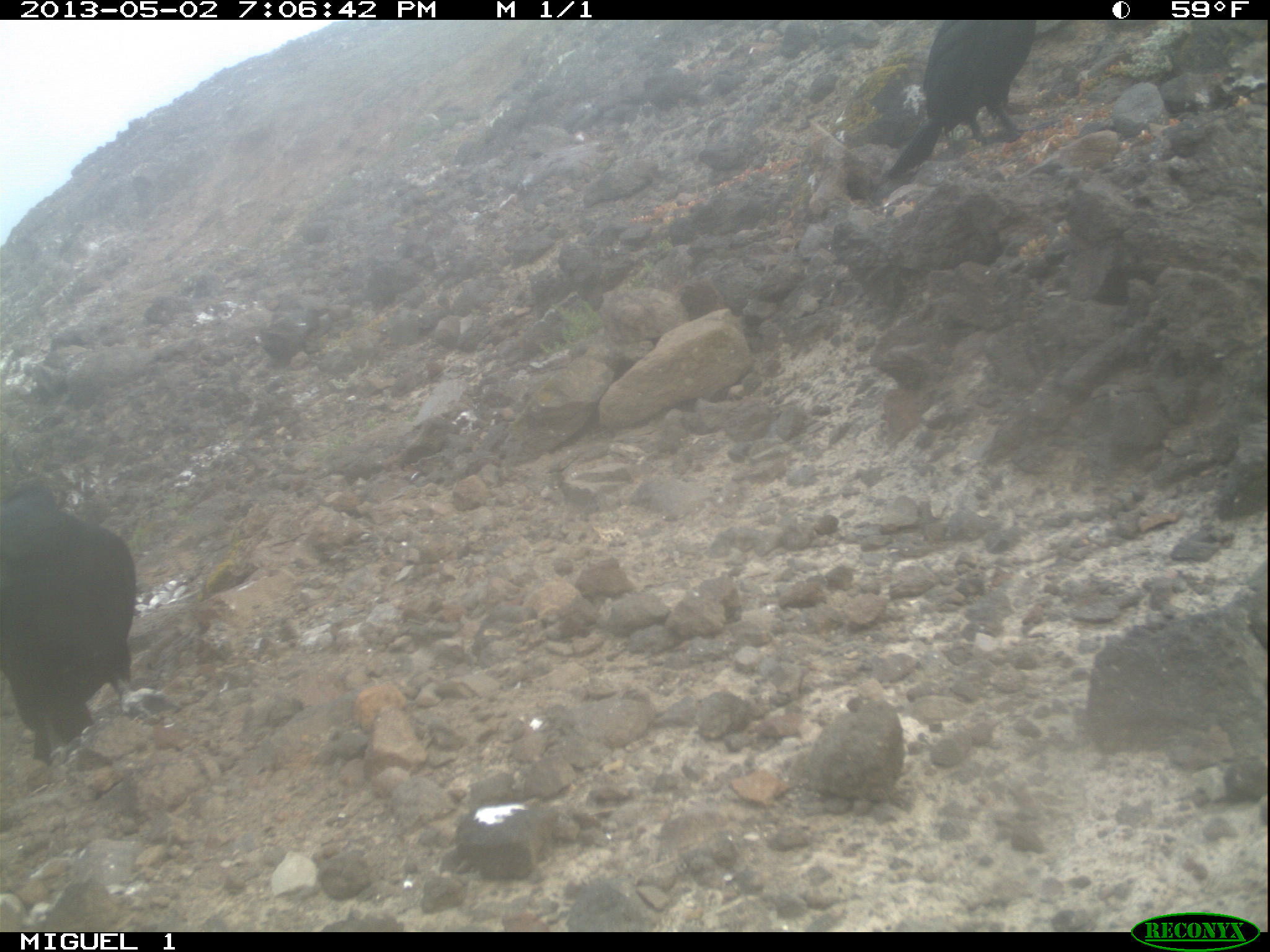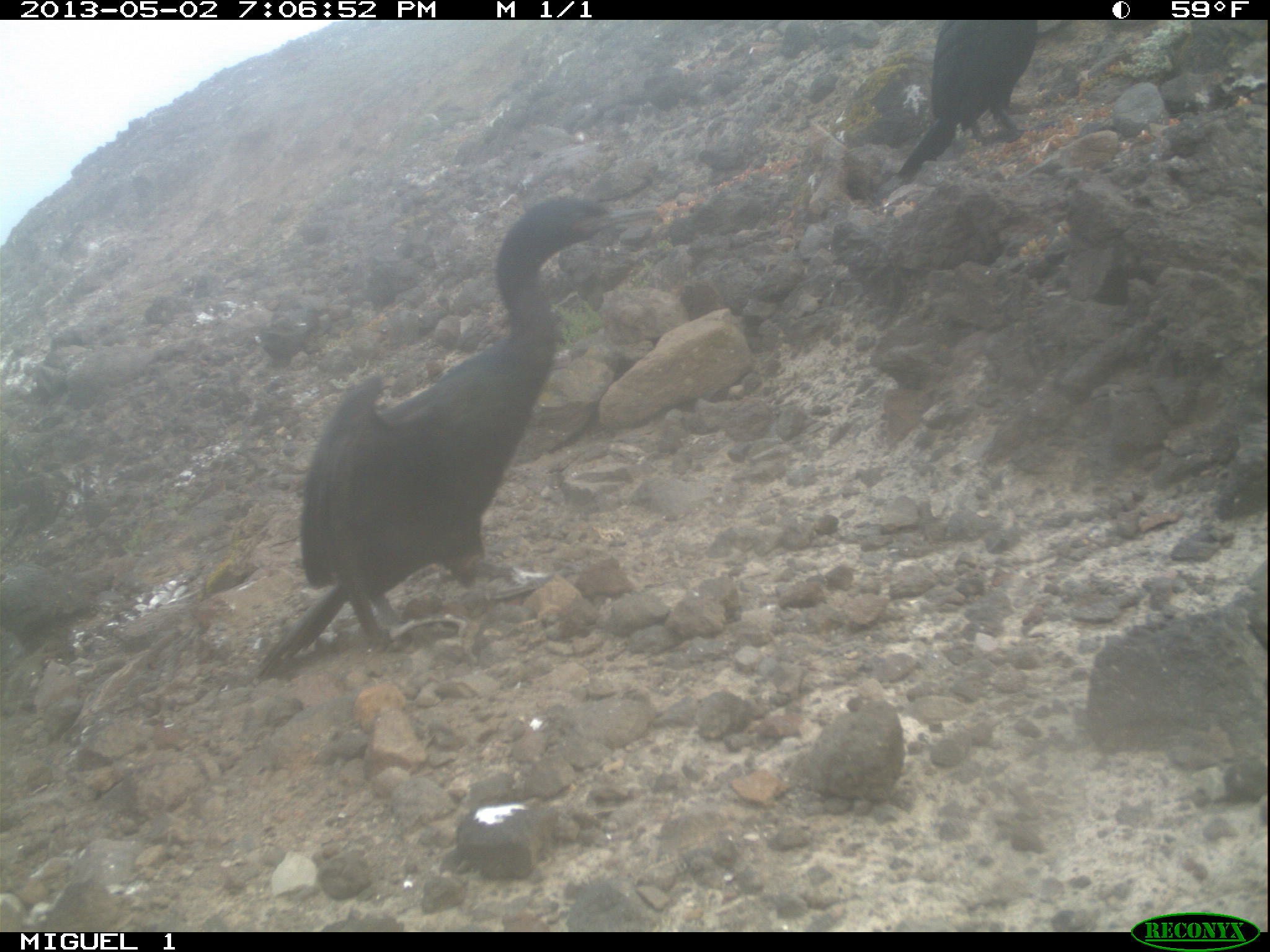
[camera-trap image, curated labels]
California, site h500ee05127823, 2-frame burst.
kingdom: Animalia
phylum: Chordata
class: Aves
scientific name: Aves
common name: bird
Bird (Aves).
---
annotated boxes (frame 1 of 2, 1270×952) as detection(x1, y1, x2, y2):
bird: detection(0, 482, 135, 767); detection(884, 19, 1036, 180)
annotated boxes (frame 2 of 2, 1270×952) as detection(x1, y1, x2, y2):
bird: detection(254, 194, 657, 676); detection(897, 19, 1037, 174)